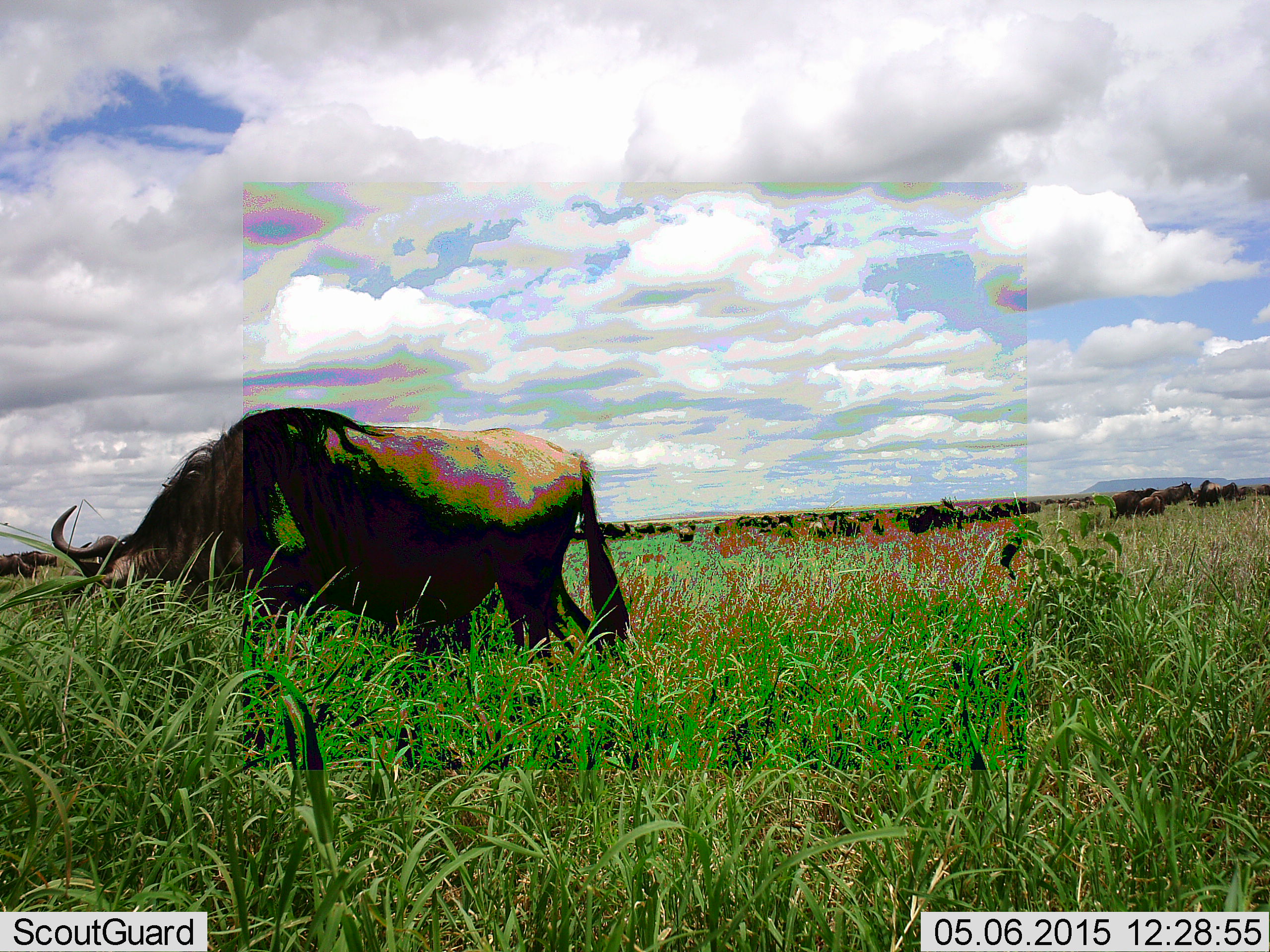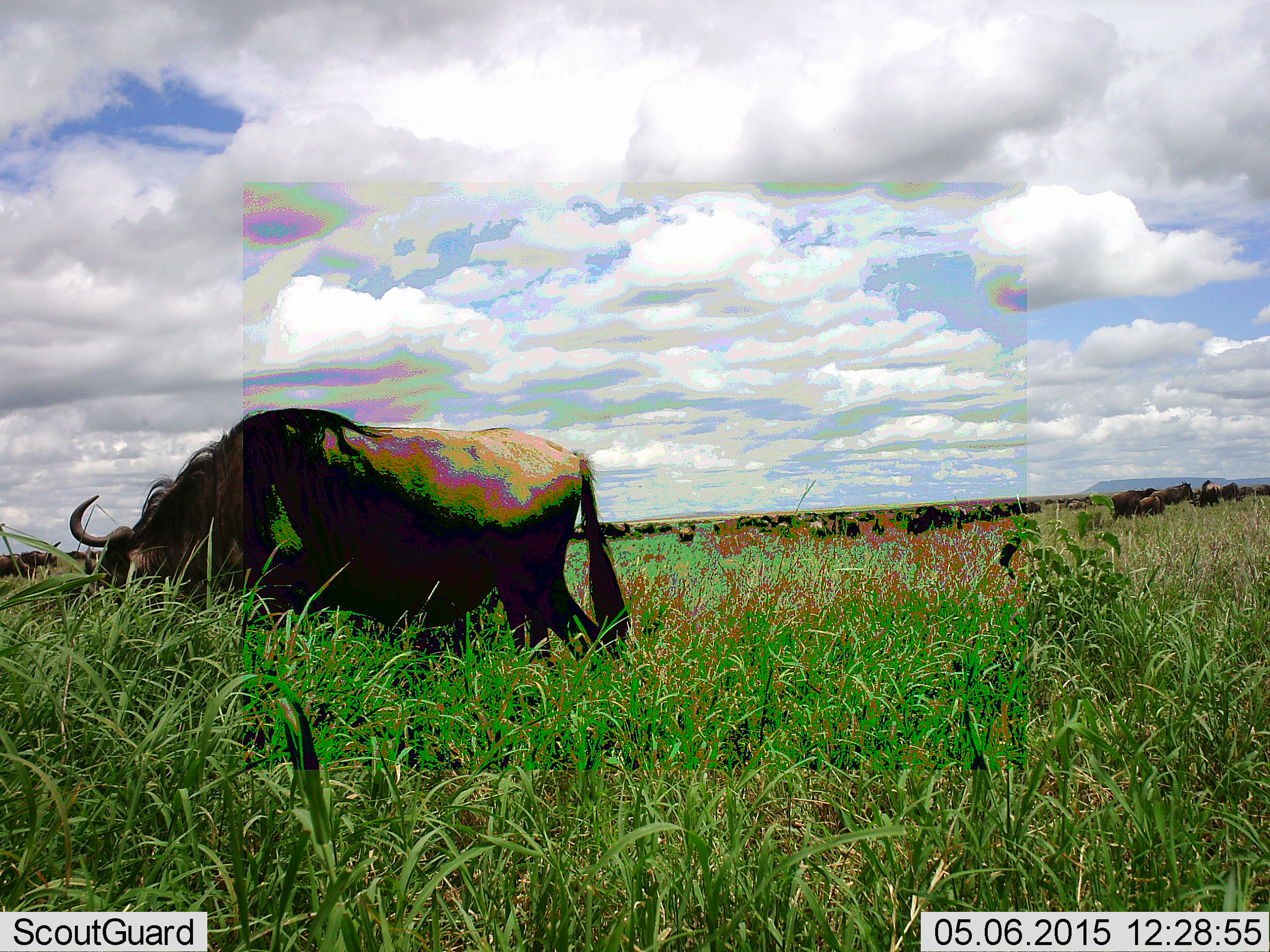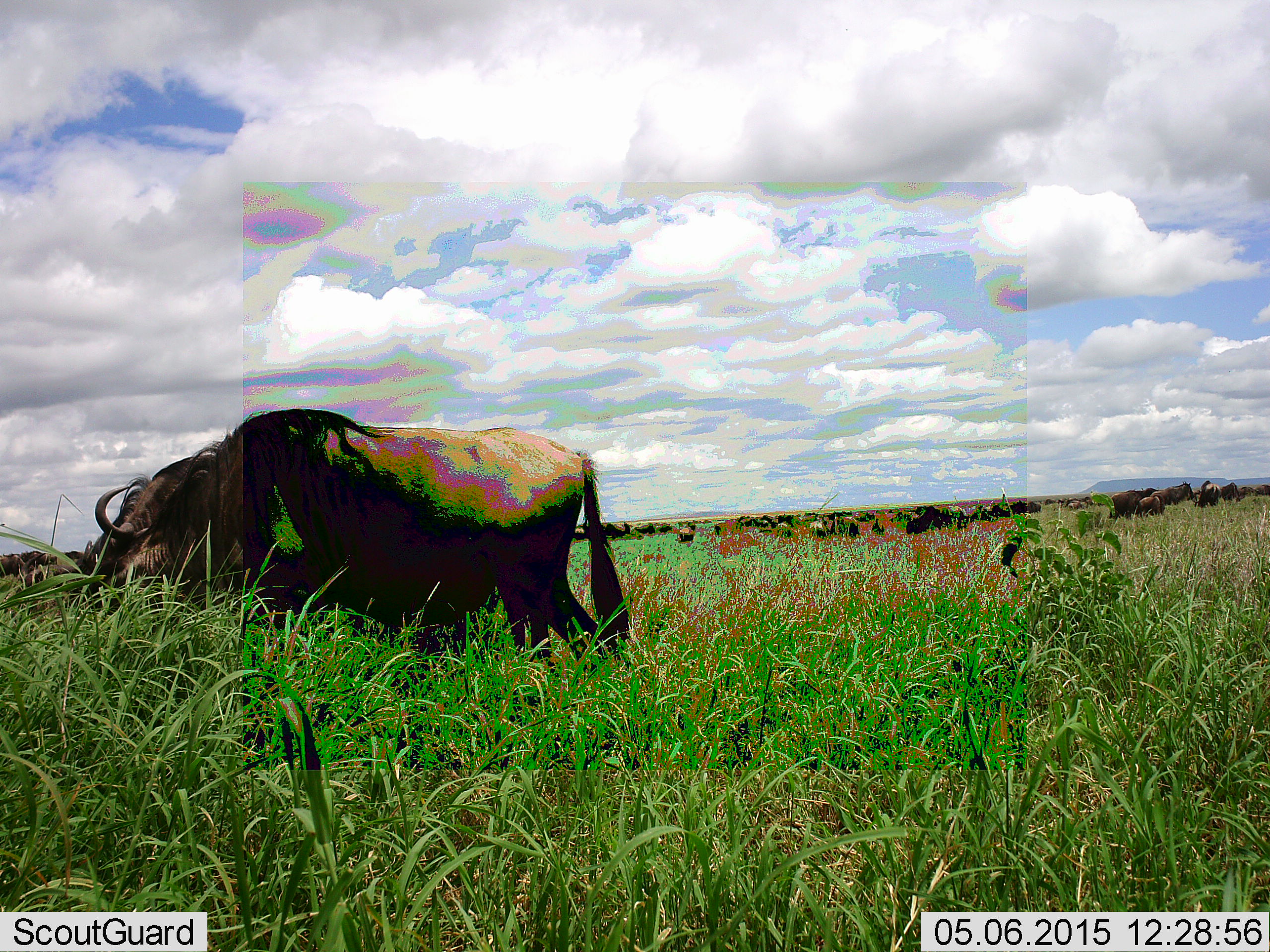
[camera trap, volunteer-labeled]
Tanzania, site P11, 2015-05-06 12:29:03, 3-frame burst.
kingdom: Animalia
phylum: Chordata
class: Mammalia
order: Artiodactyla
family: Bovidae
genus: Connochaetes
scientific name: Connochaetes taurinus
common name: blue wildebeest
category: wildebeest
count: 11-50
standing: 40%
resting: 10%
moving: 20%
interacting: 0%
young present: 0%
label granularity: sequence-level